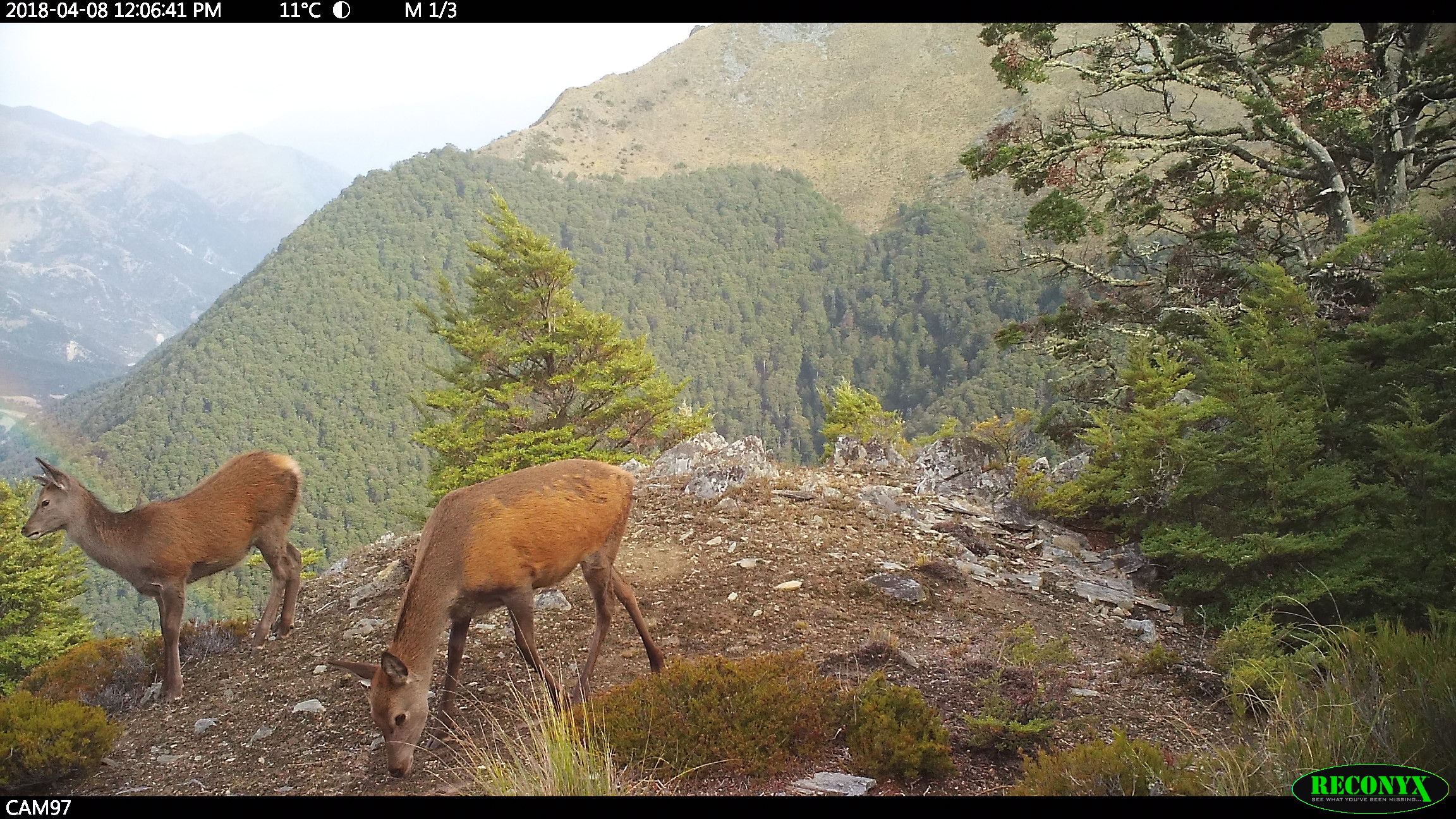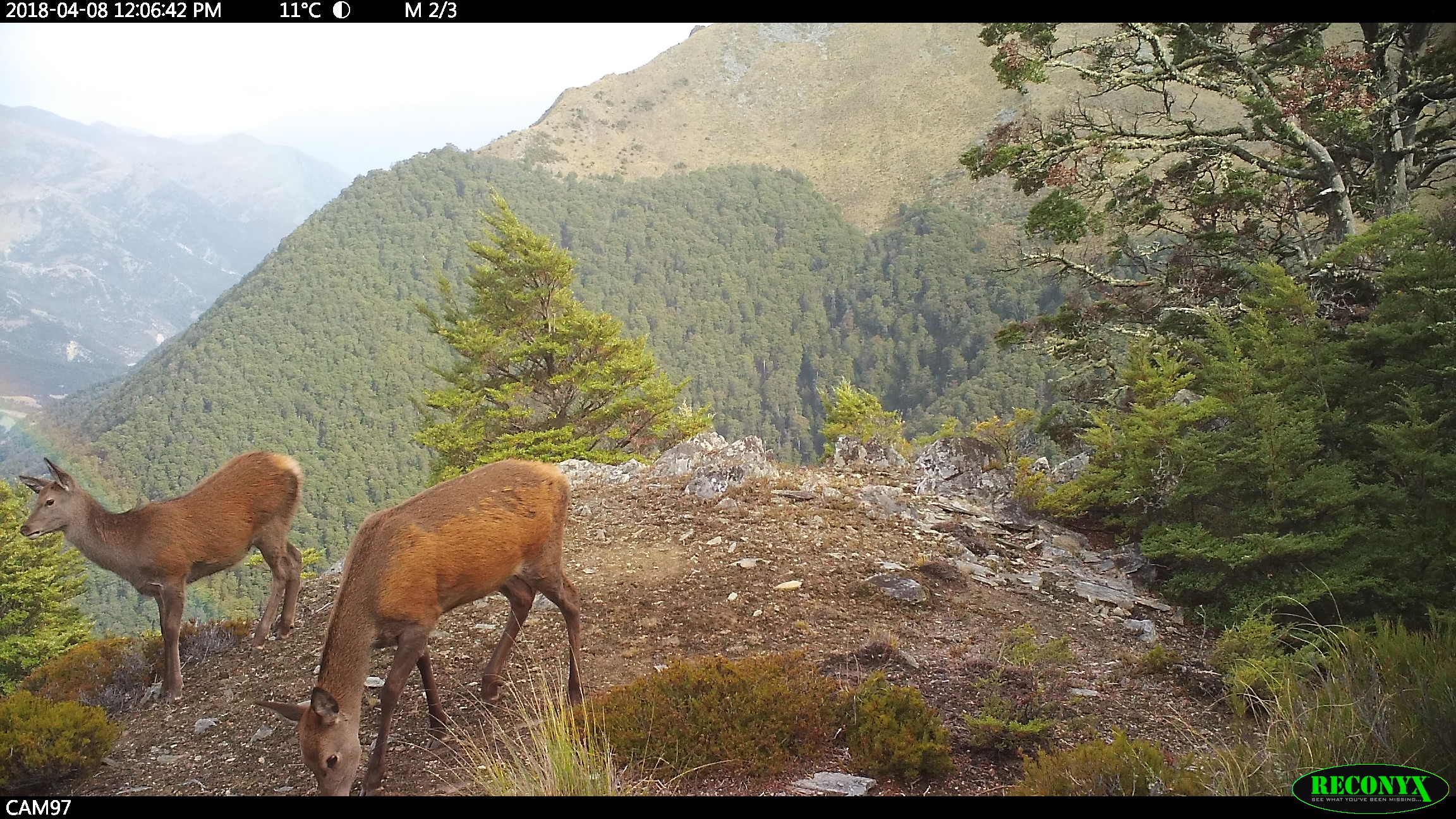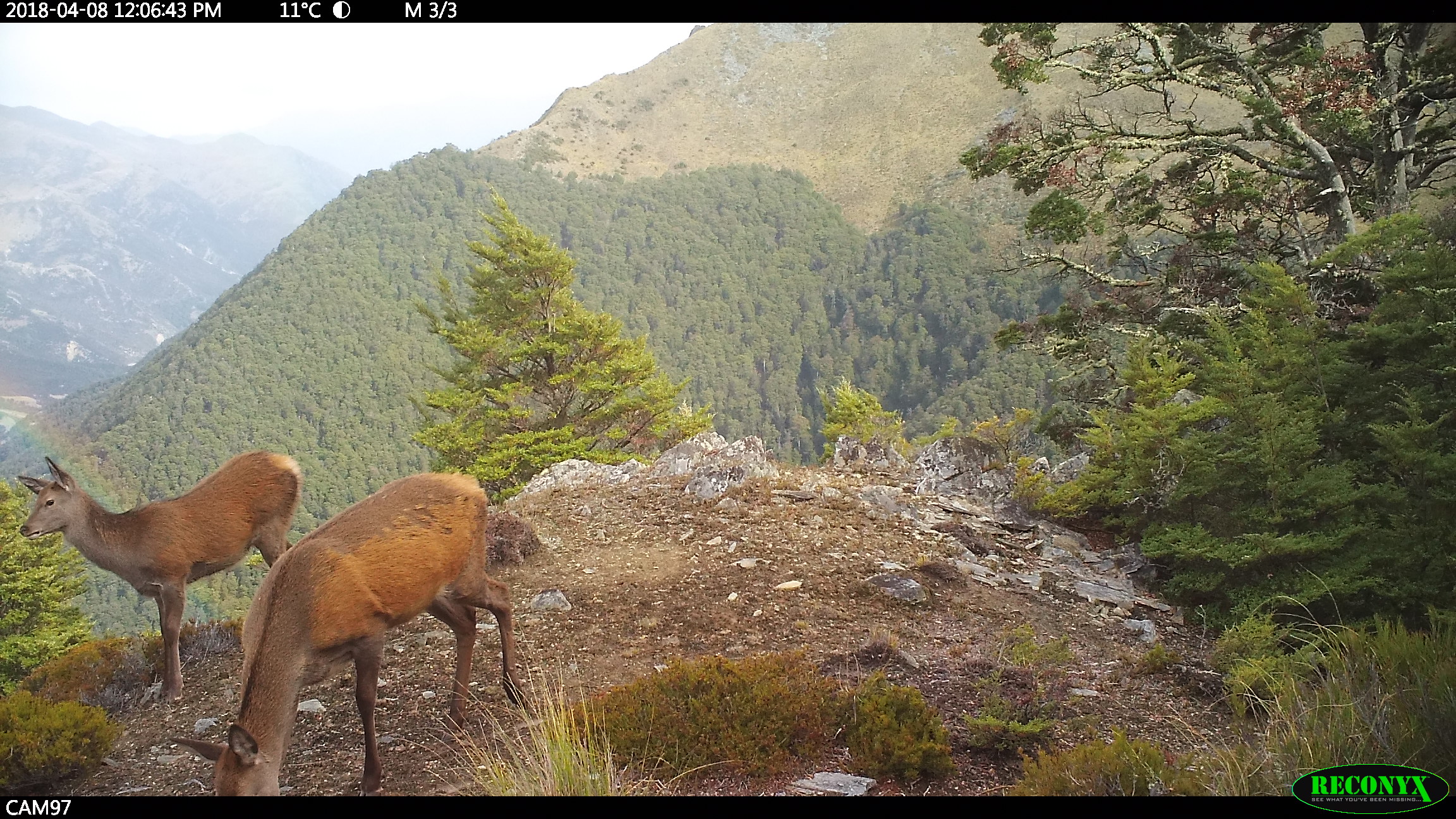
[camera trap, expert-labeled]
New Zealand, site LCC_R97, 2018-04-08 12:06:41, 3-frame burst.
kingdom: Animalia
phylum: Chordata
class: Mammalia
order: Artiodactyla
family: Cervidae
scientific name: Cervidae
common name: deer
Deer (Cervidae).